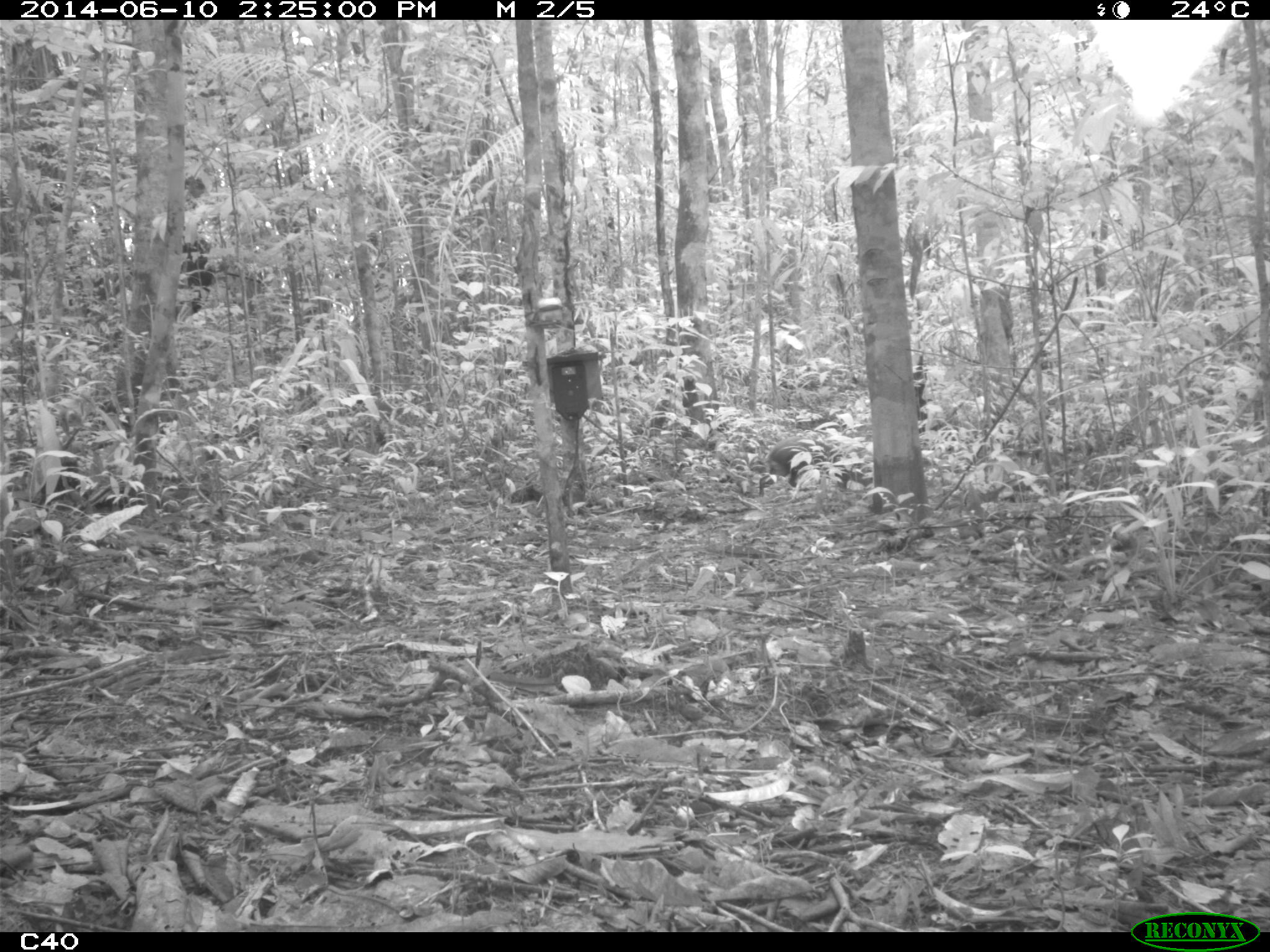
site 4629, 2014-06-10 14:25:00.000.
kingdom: Animalia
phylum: Chordata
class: Mammalia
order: Rodentia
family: Dasyproctidae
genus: Dasyprocta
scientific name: Dasyprocta leporina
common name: red-rumped agouti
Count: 1.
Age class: adult.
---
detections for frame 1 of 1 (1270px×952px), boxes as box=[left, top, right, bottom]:
dasyprocta leporina: box=[755, 439, 824, 496]